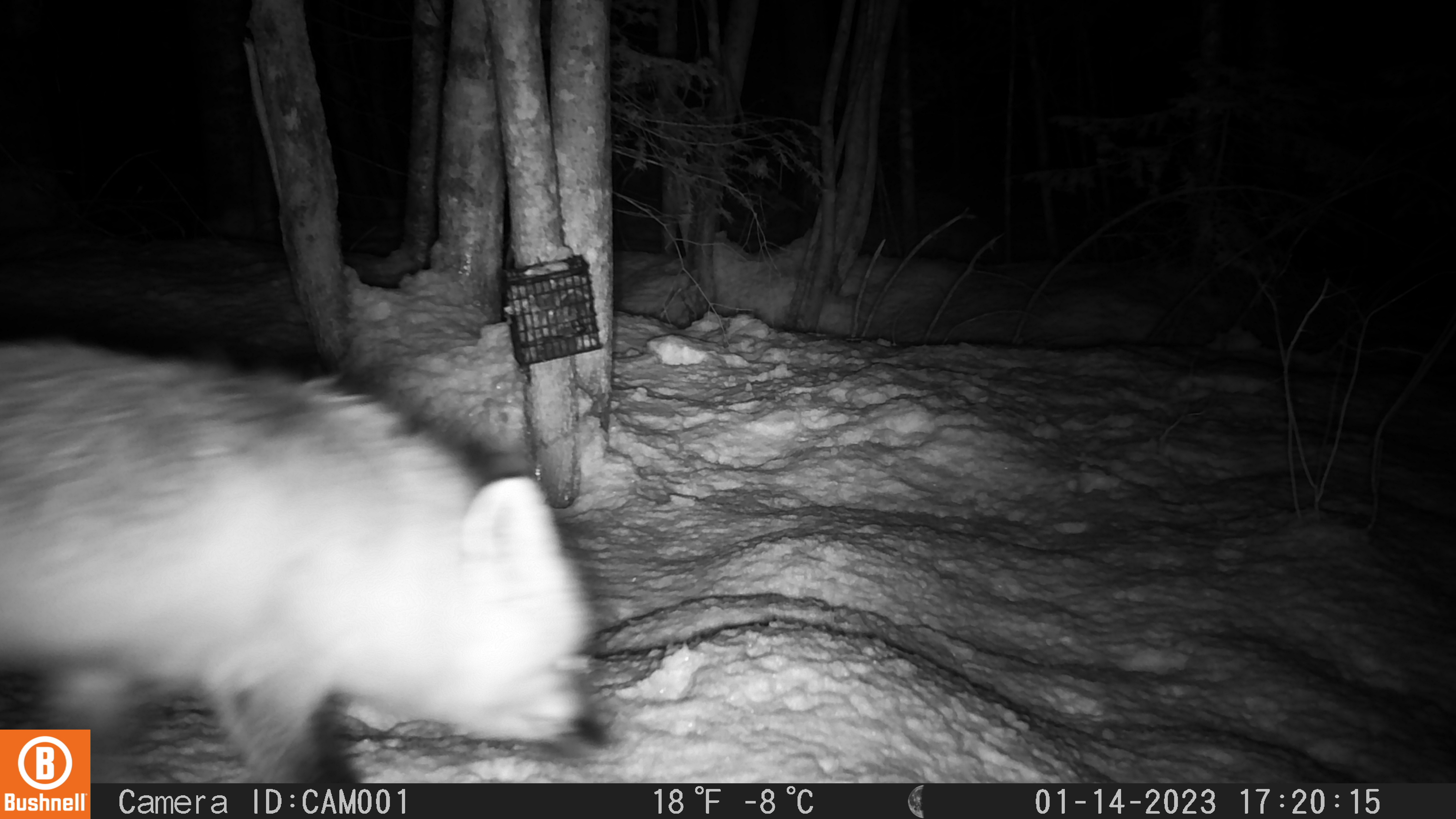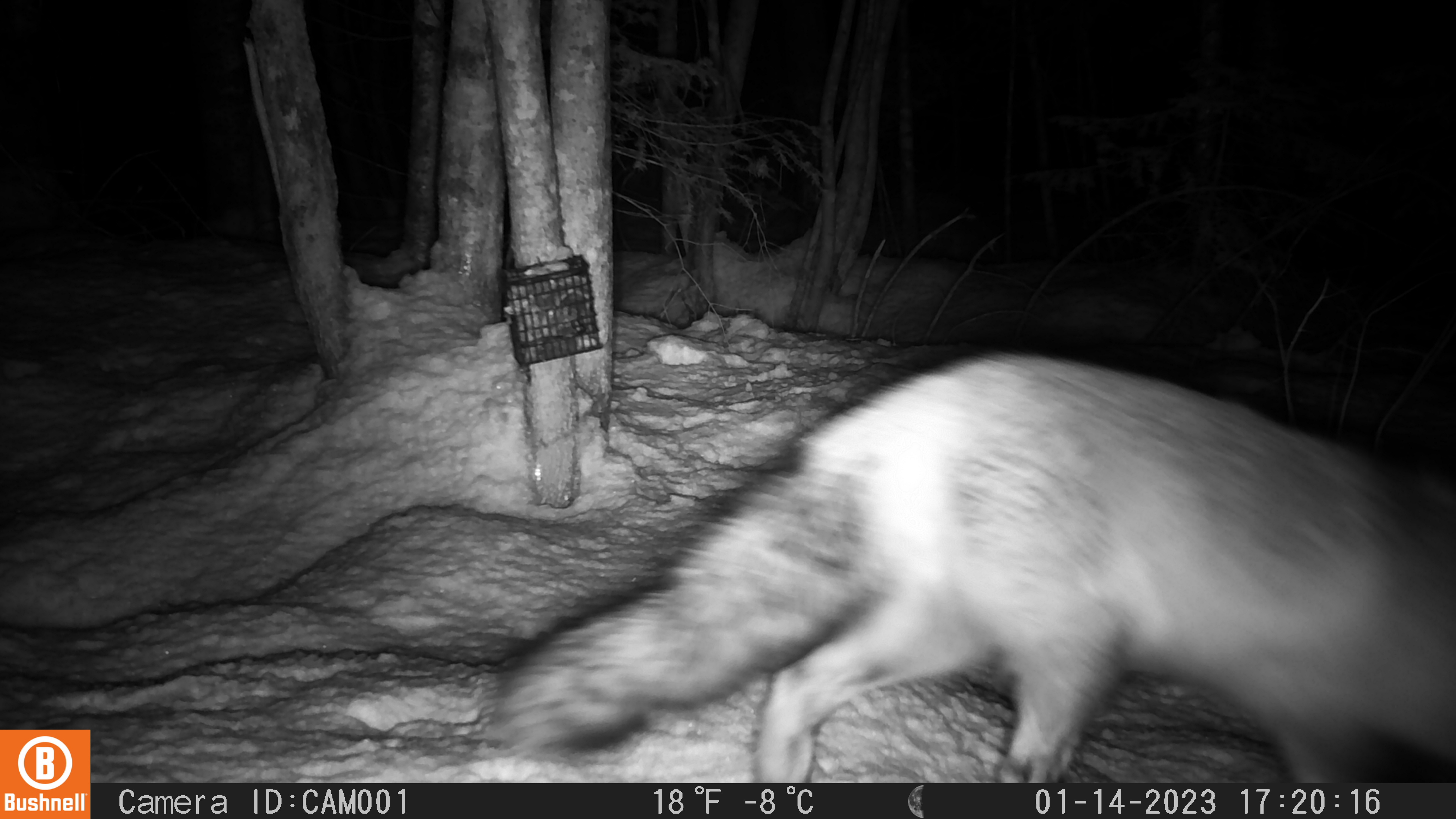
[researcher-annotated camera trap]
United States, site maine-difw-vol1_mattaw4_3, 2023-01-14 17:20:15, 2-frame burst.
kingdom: Animalia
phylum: Chordata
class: Mammalia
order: Carnivora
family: Canidae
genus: Vulpes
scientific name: Vulpes vulpes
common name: red fox